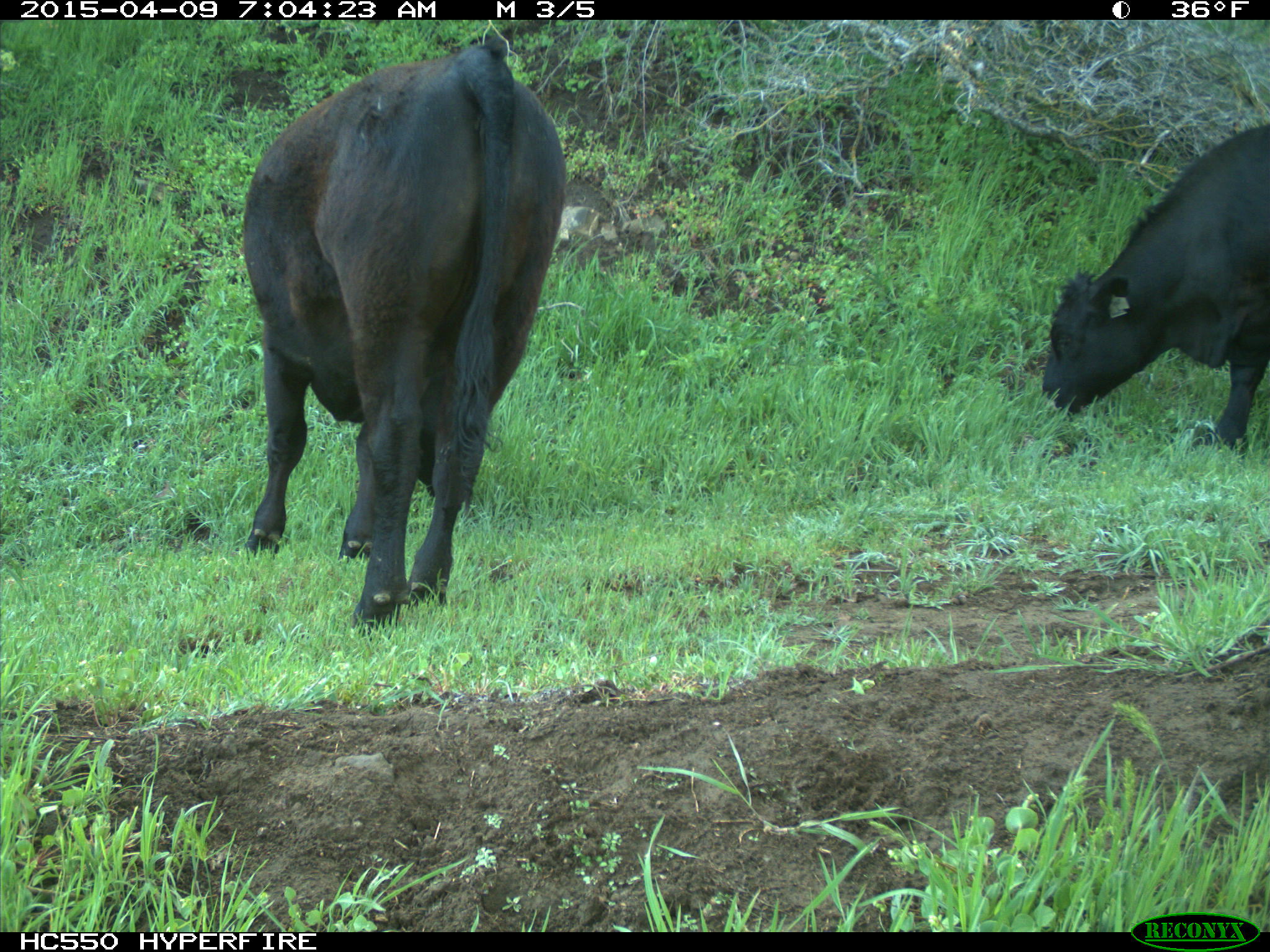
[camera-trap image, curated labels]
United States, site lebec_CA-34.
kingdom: Animalia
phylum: Chordata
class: Mammalia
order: Artiodactyla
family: Bovidae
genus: Bos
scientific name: Bos taurus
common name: domestic cow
Bos taurus (domestic cow).